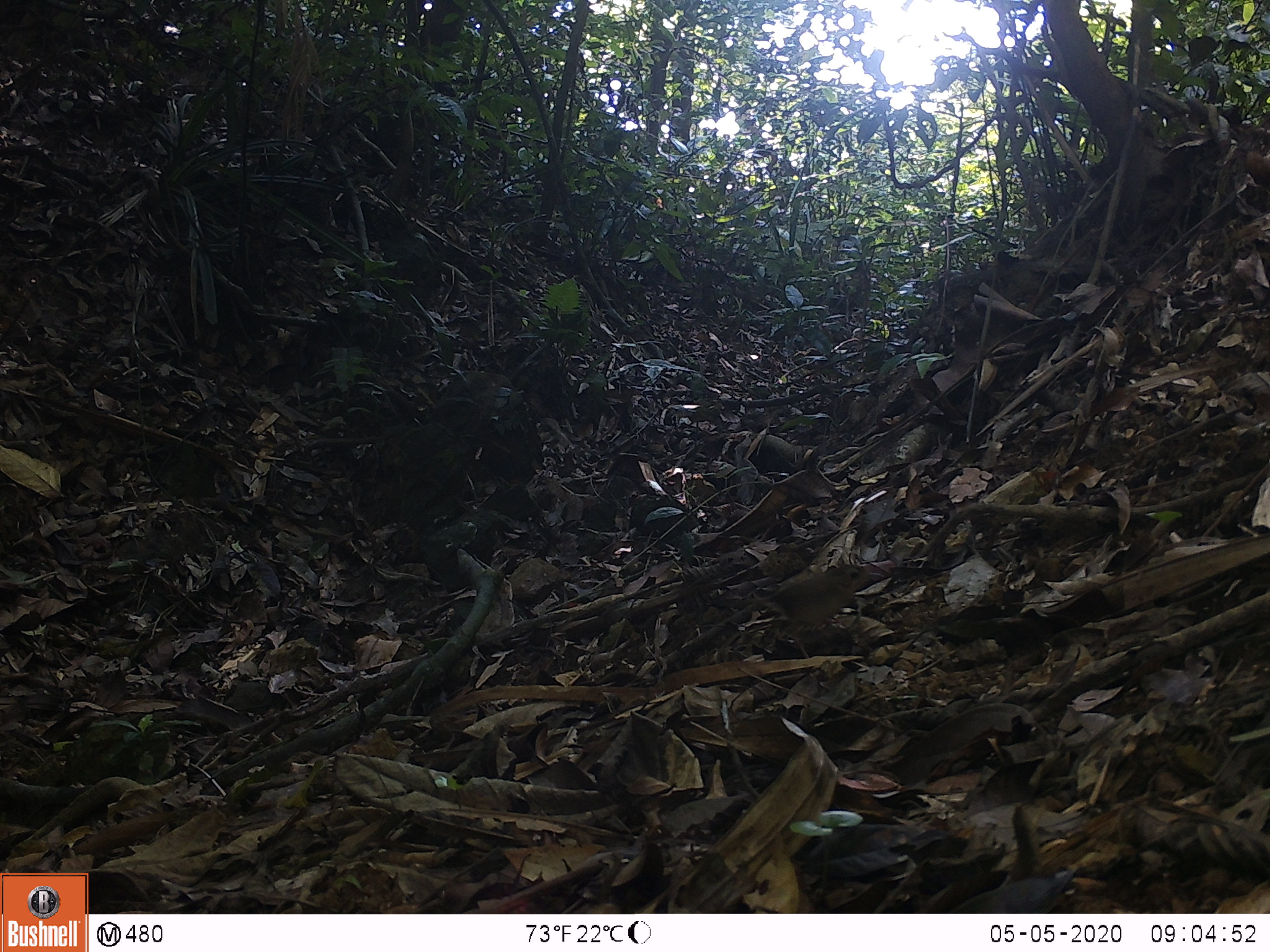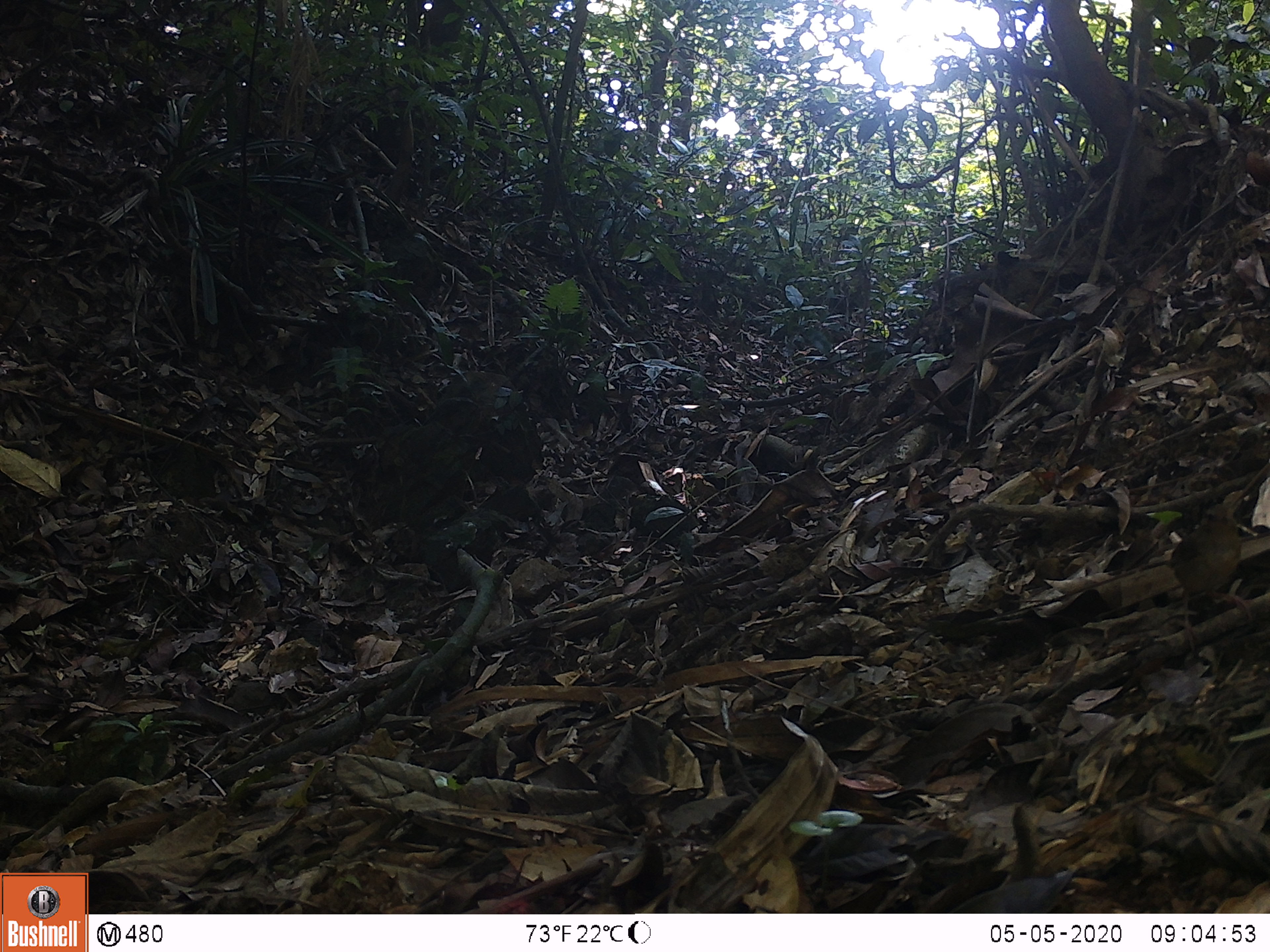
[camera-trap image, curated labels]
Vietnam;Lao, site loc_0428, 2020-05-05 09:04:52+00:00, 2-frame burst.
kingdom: Animalia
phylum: Chordata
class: Aves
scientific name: Aves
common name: bird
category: unidentified bird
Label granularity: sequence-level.